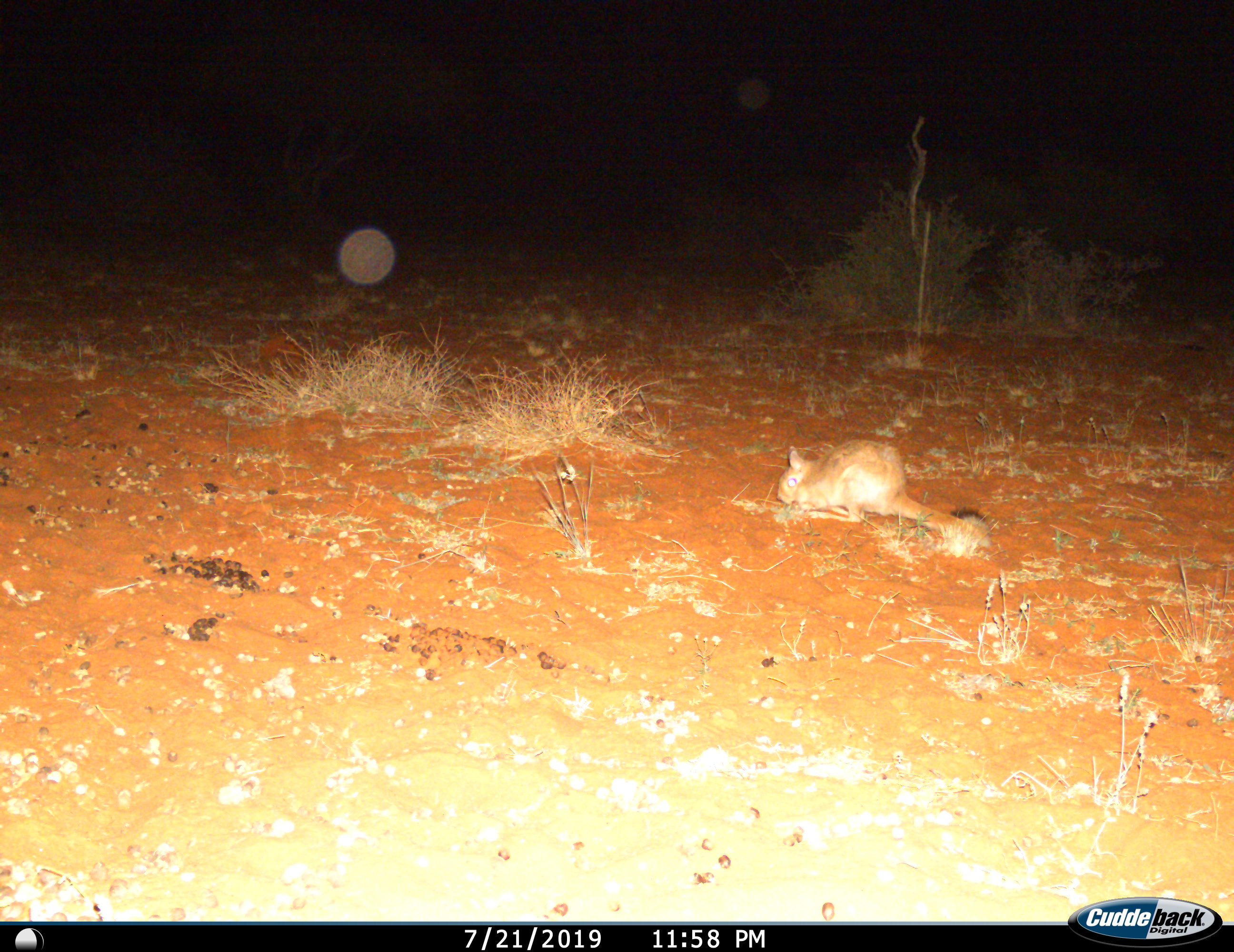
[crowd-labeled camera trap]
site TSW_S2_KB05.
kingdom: Animalia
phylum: Chordata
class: Mammalia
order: Rodentia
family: Pedetidae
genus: Pedetes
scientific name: Pedetes capensis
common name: springhare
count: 1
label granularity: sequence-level